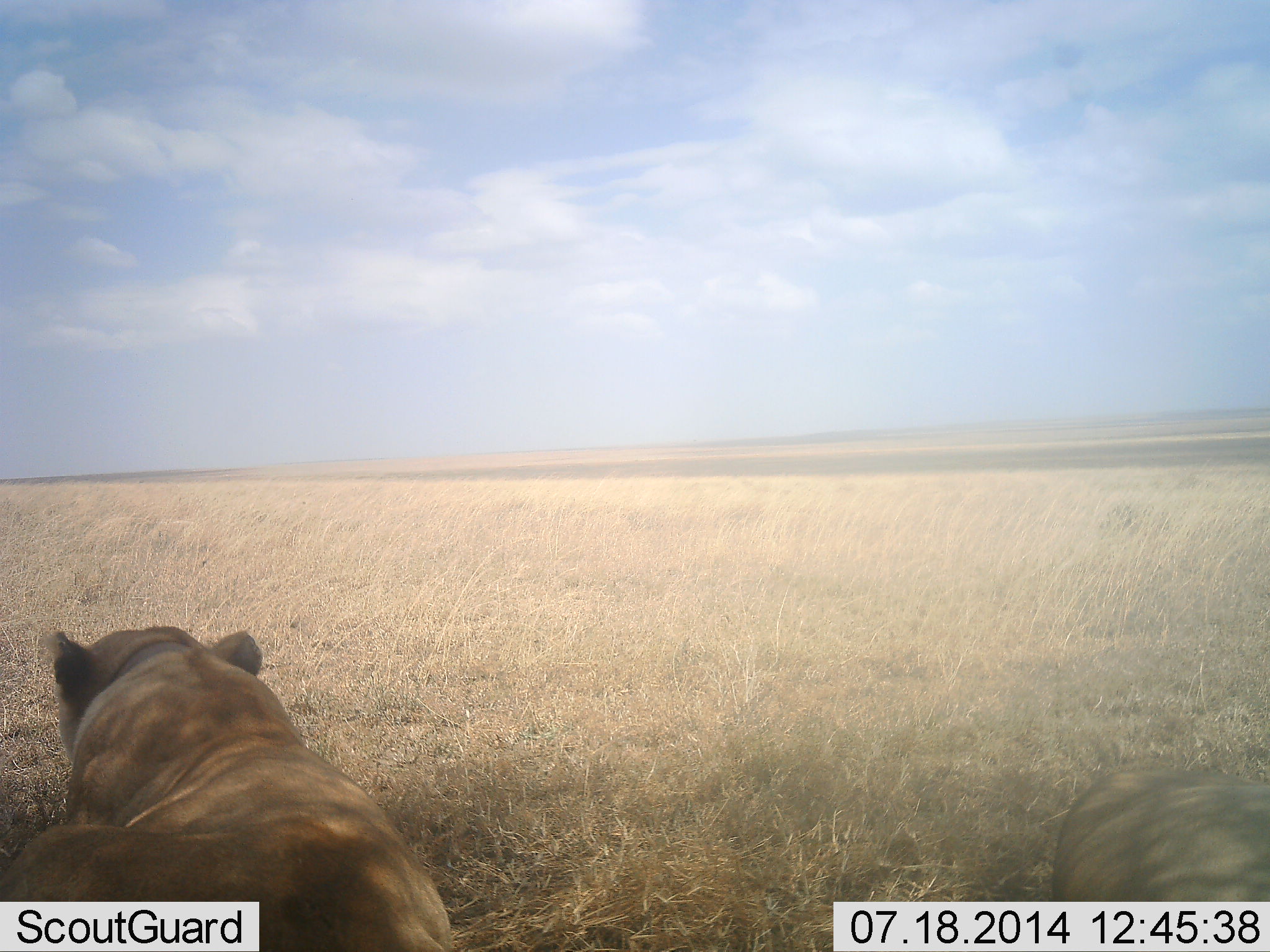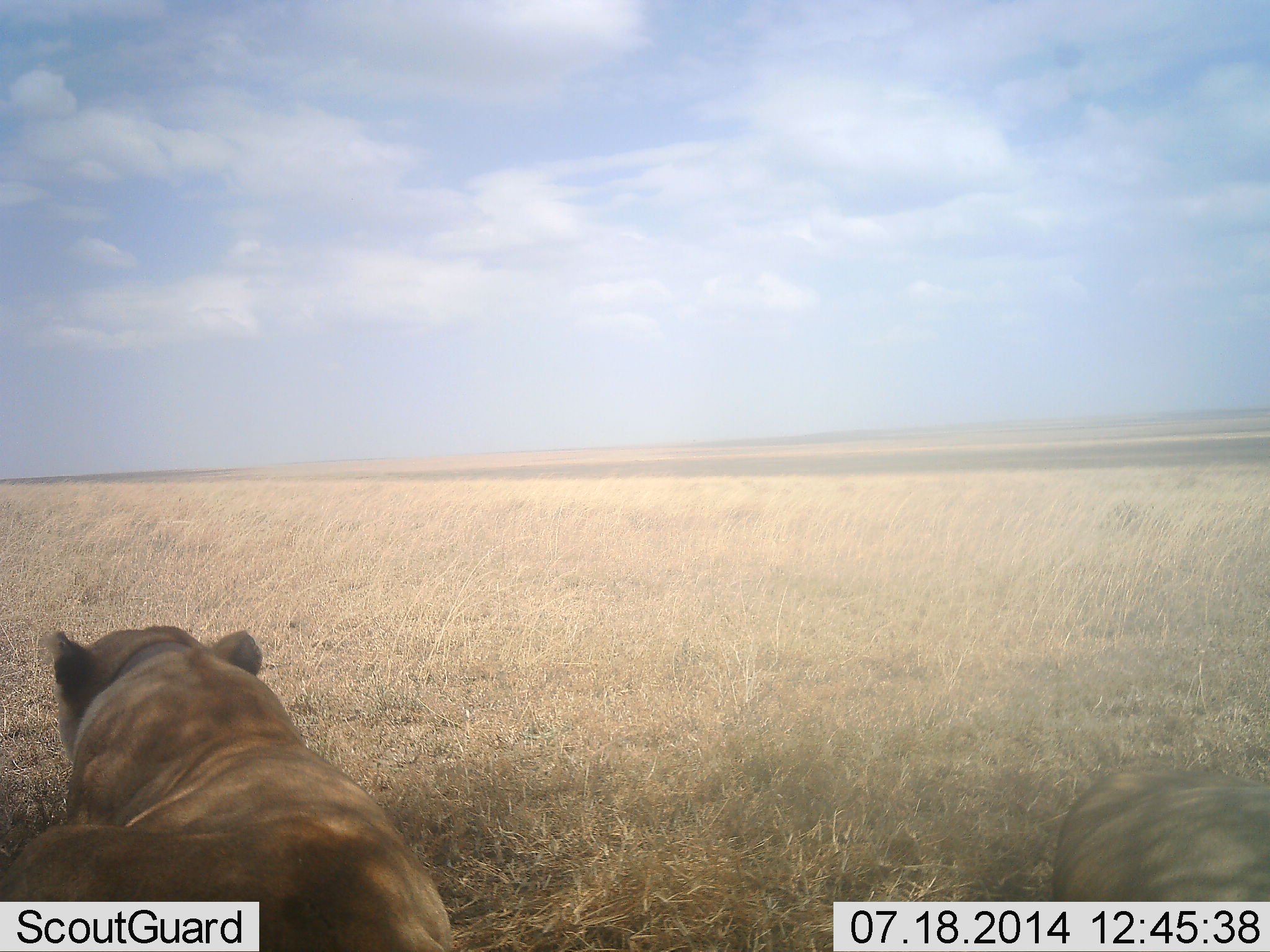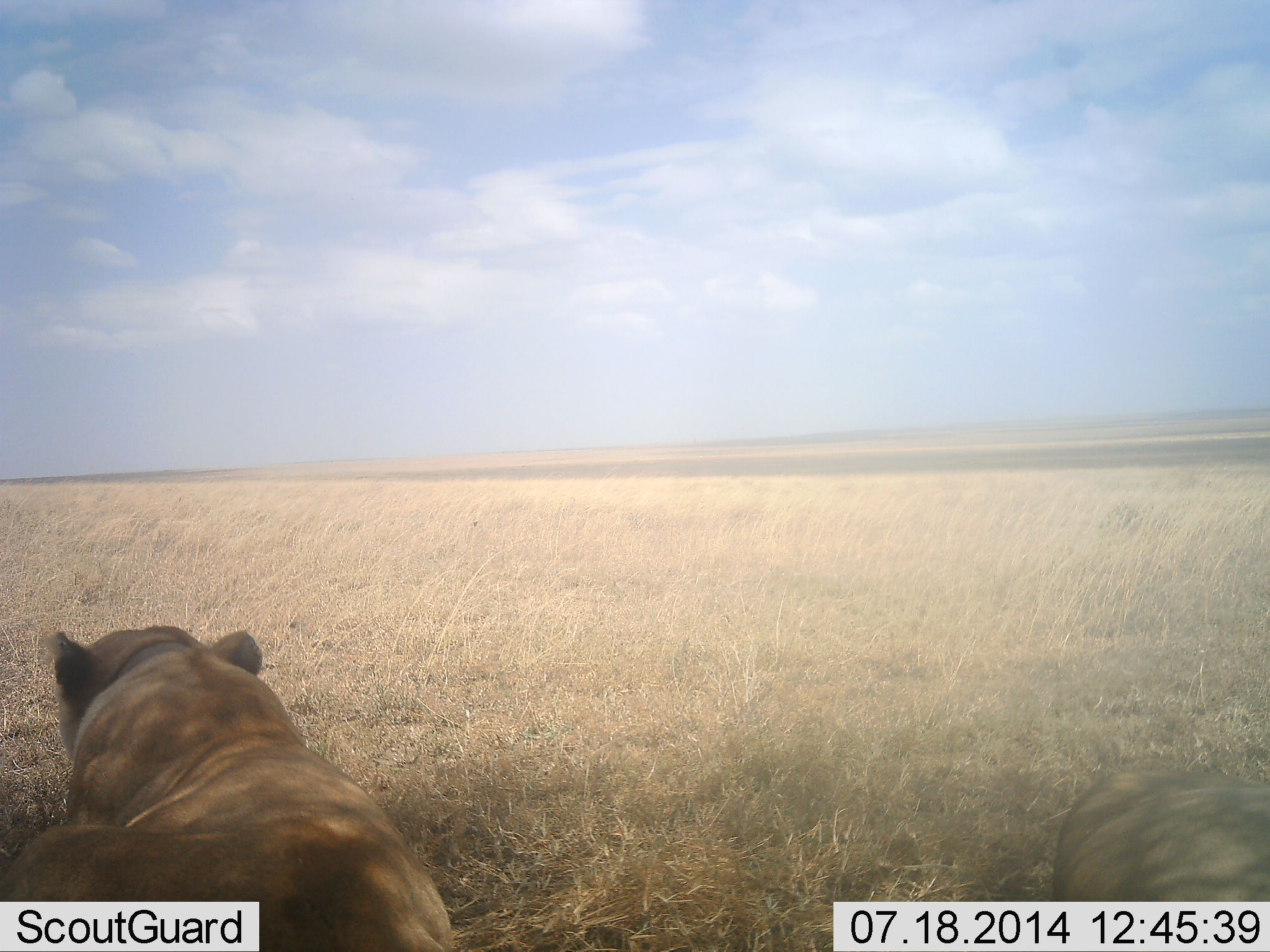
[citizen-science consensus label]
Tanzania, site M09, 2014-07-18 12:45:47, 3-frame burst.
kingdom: Animalia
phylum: Chordata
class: Mammalia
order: Carnivora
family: Felidae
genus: Panthera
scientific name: Panthera leo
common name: lion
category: lionfemale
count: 2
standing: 0%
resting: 100%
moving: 0%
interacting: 0%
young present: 0%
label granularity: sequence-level